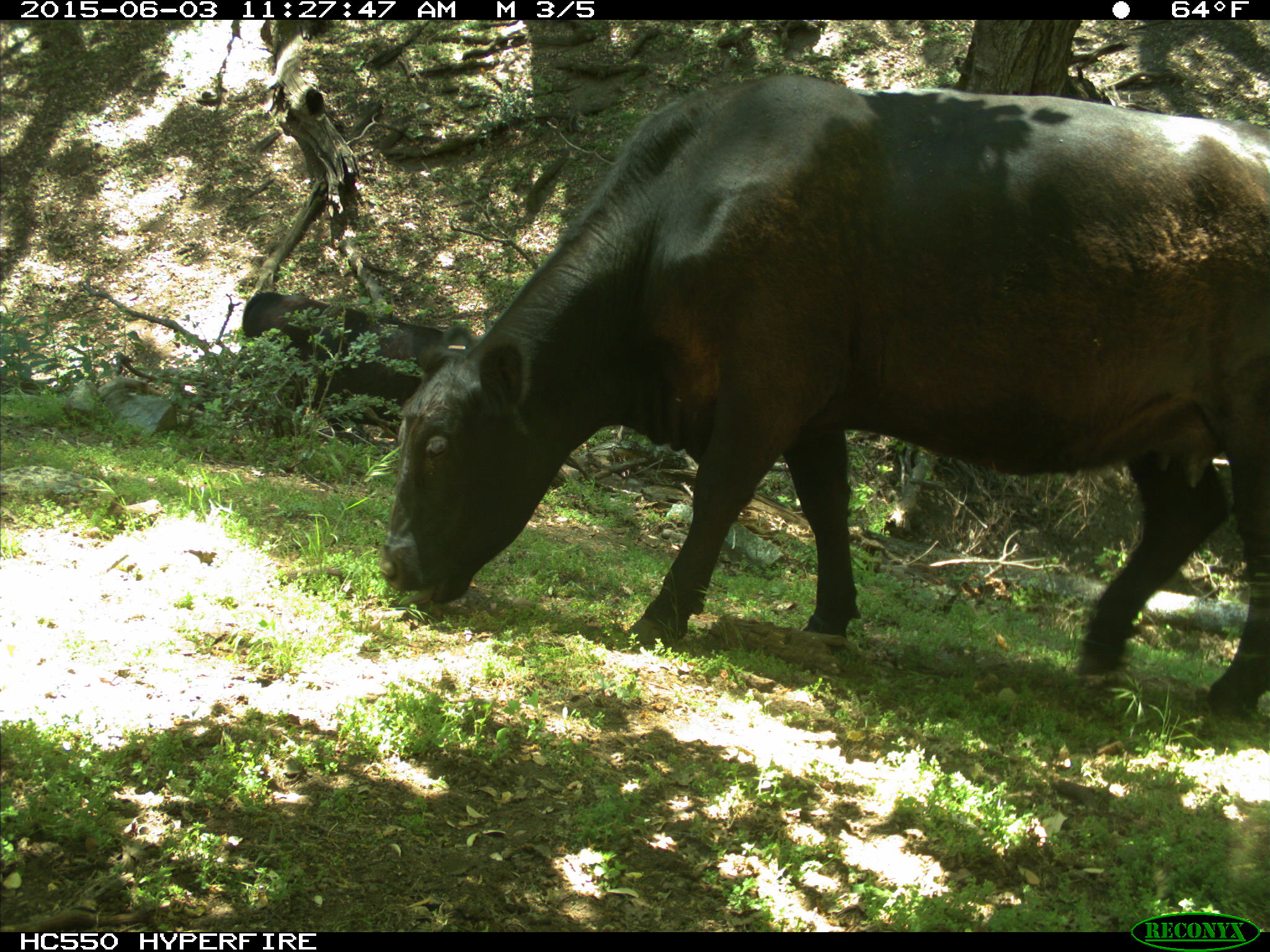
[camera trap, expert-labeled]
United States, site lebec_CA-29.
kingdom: Animalia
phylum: Chordata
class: Mammalia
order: Artiodactyla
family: Bovidae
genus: Bos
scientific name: Bos taurus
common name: domestic cow